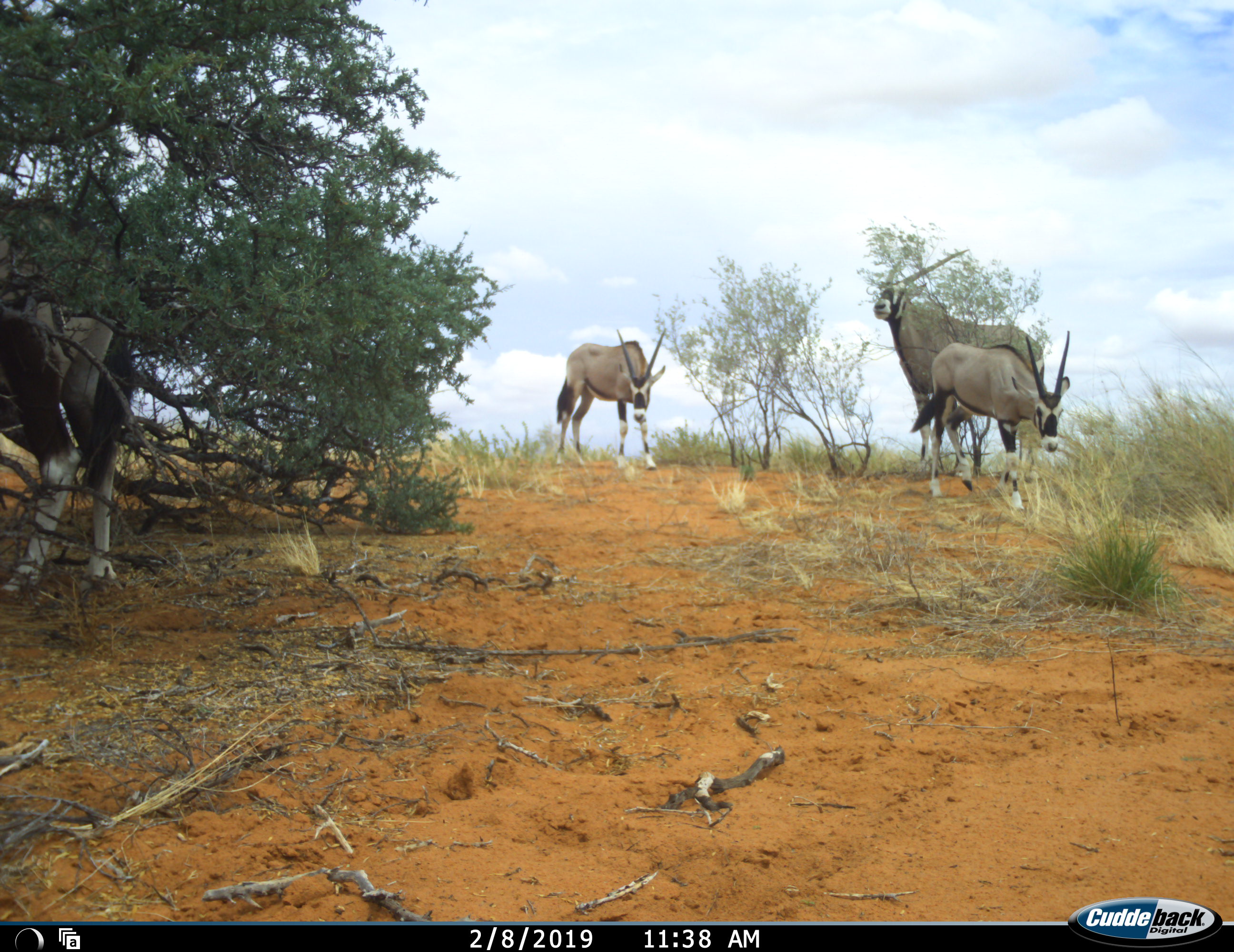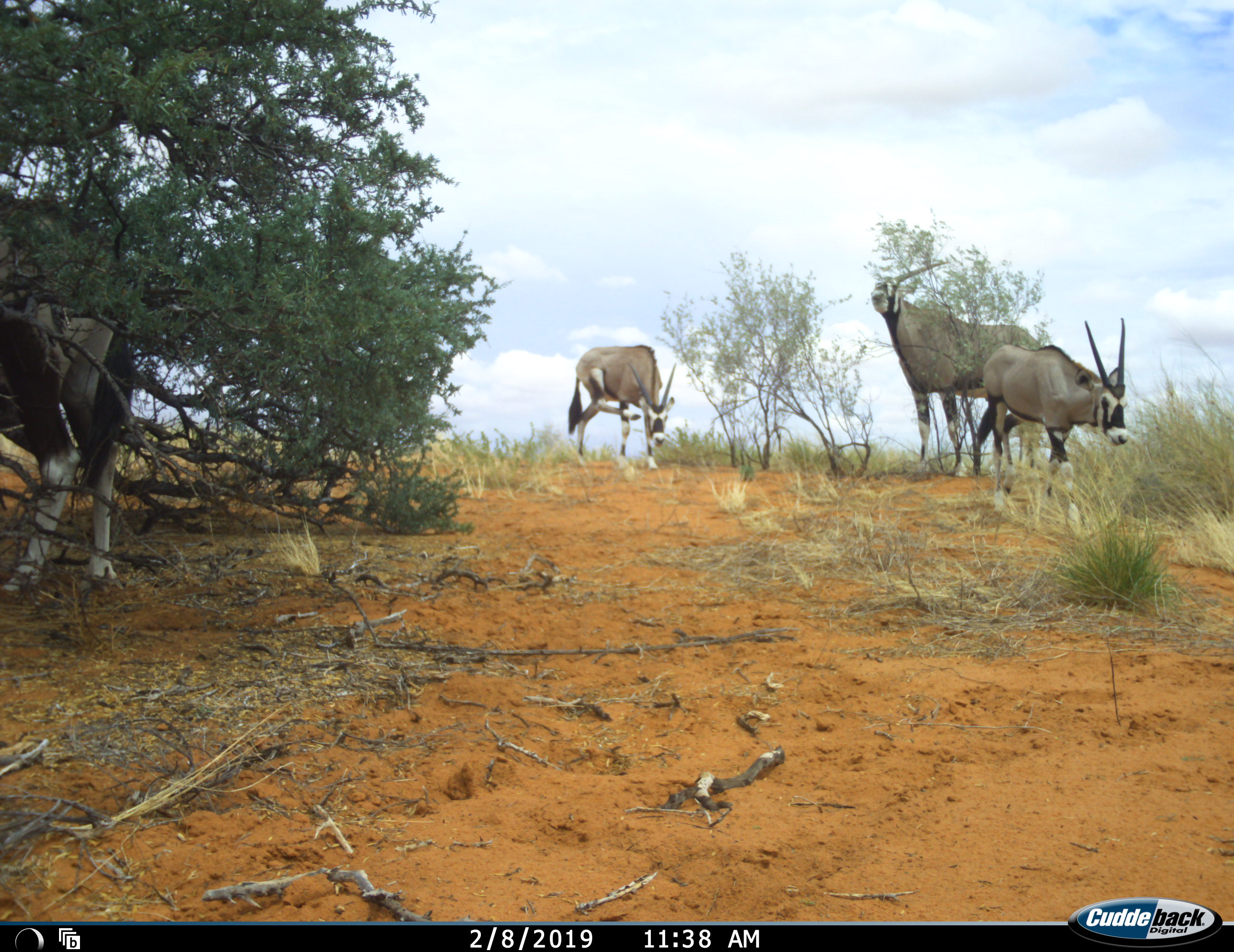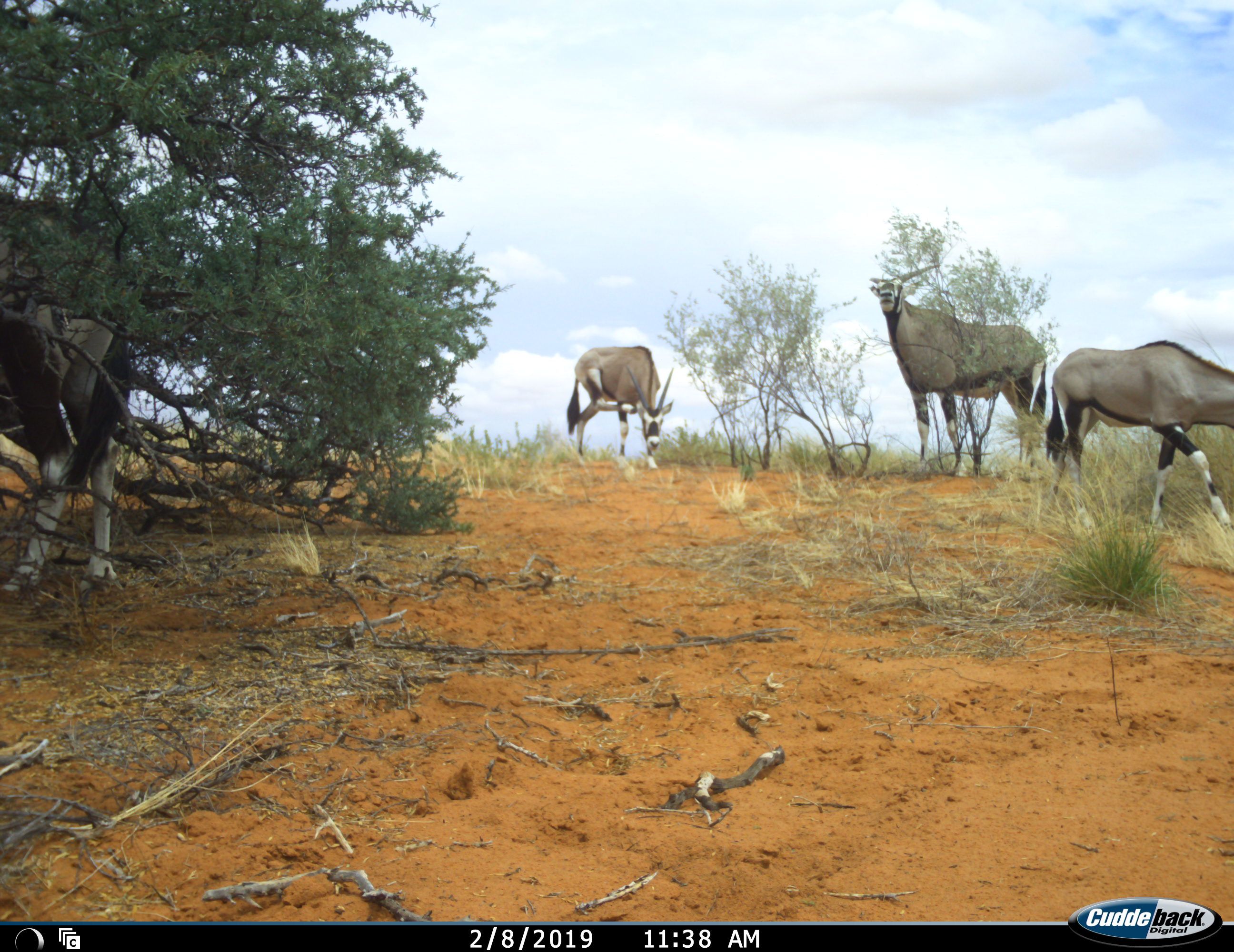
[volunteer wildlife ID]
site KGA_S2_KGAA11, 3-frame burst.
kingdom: Animalia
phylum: Chordata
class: Mammalia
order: Artiodactyla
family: Bovidae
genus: Oryx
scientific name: Oryx gazella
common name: gemsbok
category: oryx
Oryx (gemsbok) (Oryx gazella), count 4. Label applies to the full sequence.